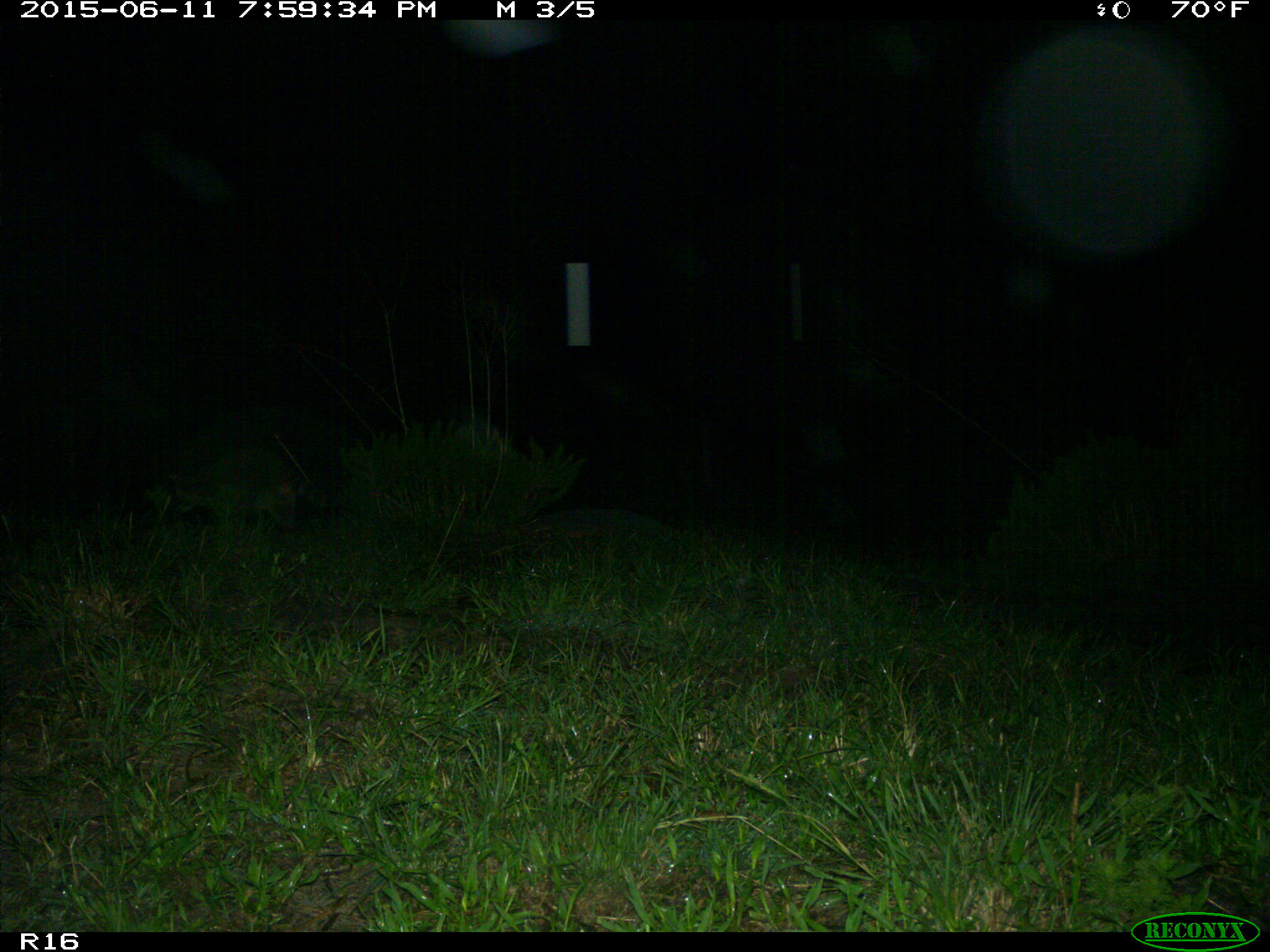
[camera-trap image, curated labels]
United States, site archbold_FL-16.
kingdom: Animalia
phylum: Chordata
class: Mammalia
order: Carnivora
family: Procyonidae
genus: Procyon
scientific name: Procyon lotor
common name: common raccoon